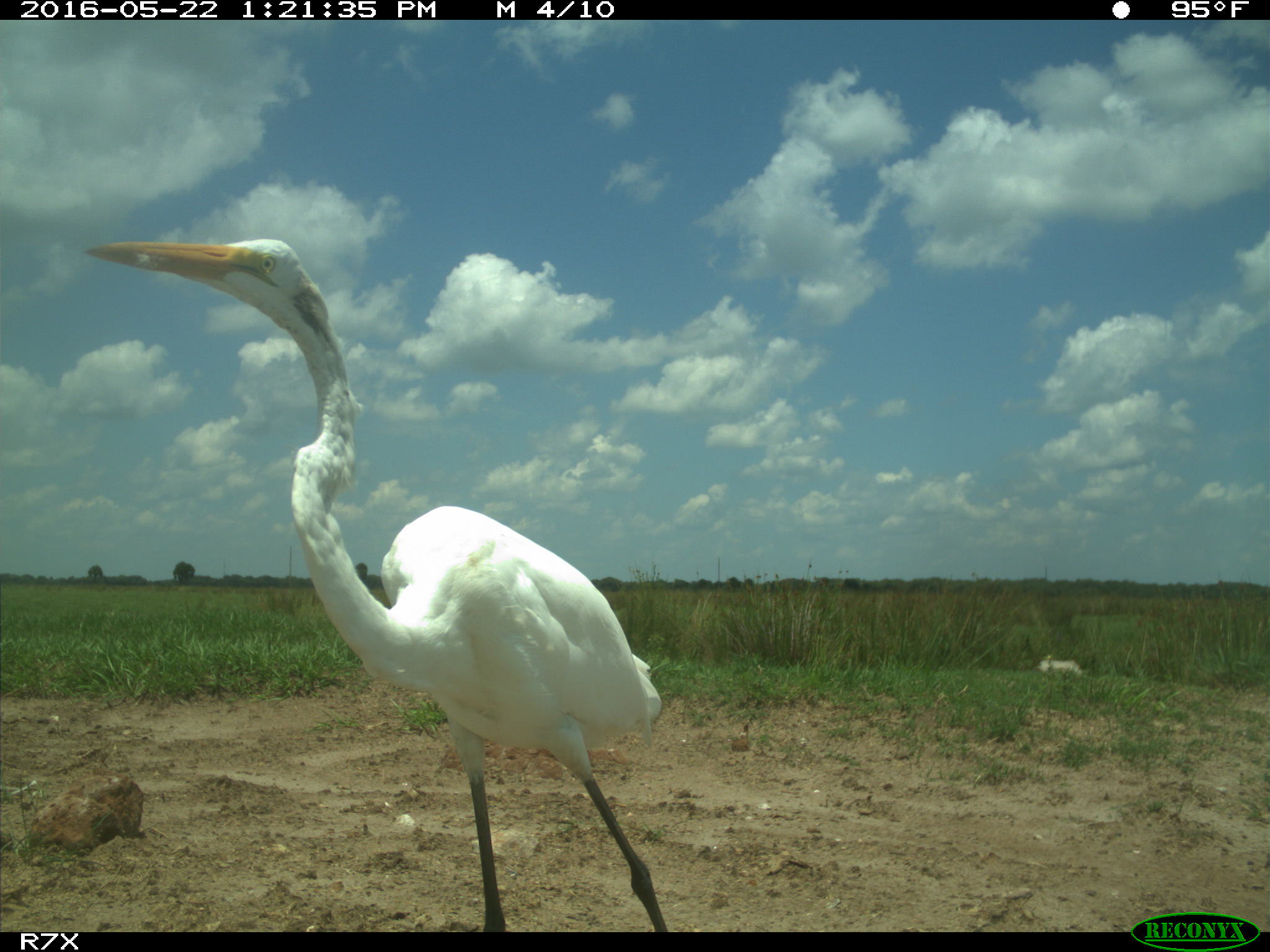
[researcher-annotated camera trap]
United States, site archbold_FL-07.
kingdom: Animalia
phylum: Chordata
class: Aves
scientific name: Aves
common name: birds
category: unidentified bird